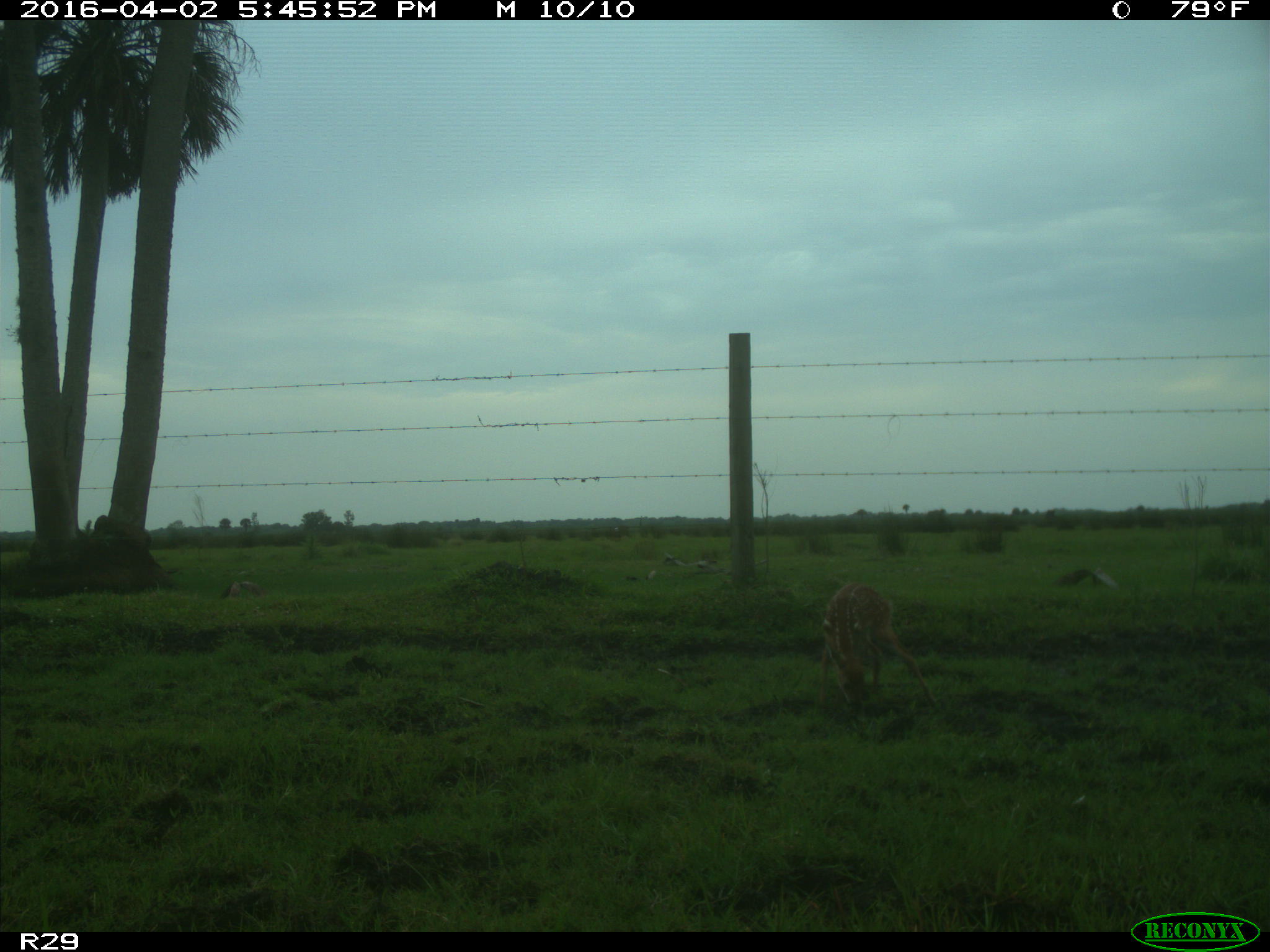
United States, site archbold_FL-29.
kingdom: Animalia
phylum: Chordata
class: Mammalia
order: Artiodactyla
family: Cervidae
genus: Odocoileus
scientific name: Odocoileus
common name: deer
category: unidentified deer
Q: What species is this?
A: Unidentified deer (deer) (Odocoileus).